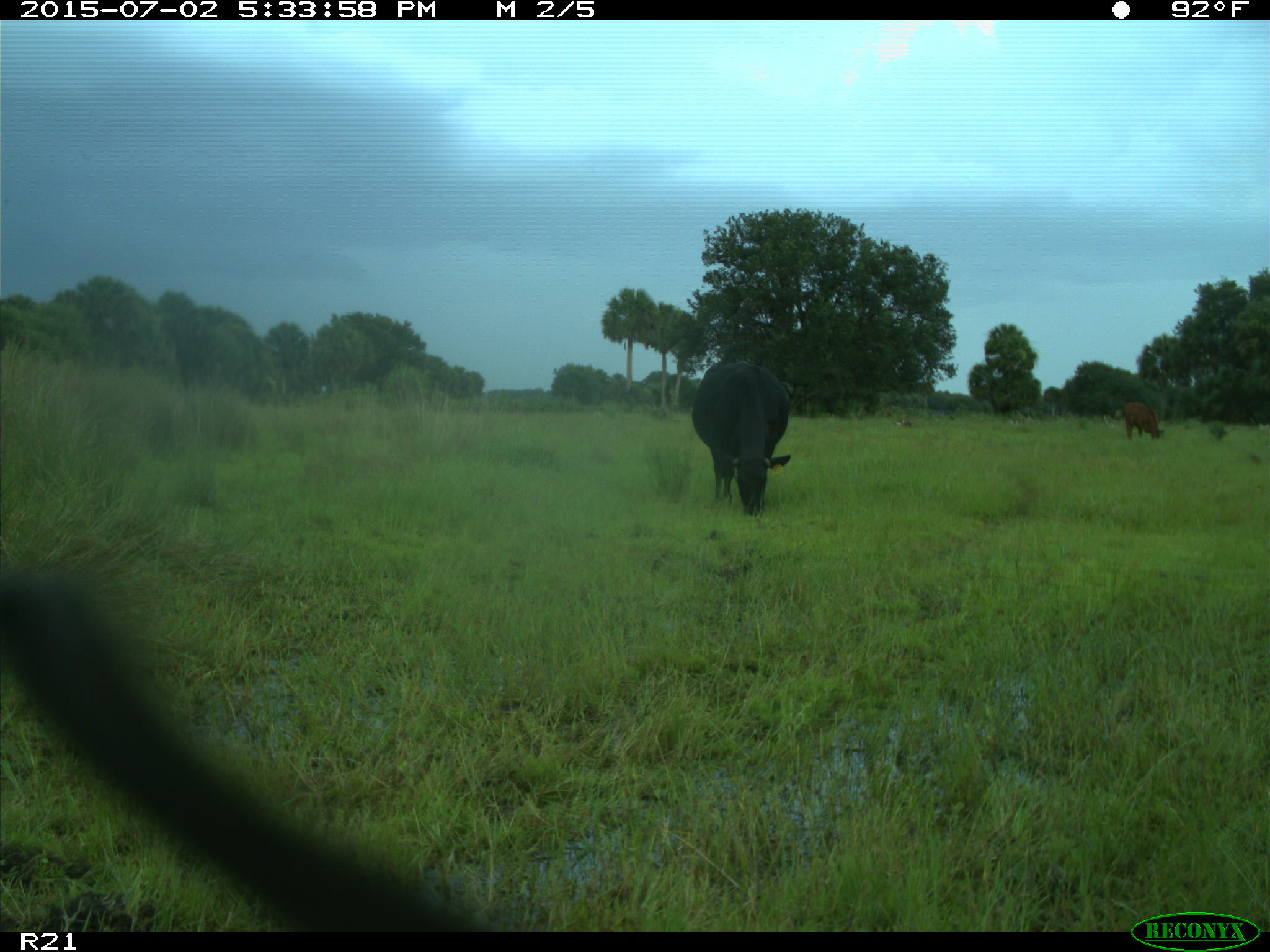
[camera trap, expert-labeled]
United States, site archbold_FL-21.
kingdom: Animalia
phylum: Chordata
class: Mammalia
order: Artiodactyla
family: Bovidae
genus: Bos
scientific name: Bos taurus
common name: domestic cow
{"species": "Bos taurus (domestic cow)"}